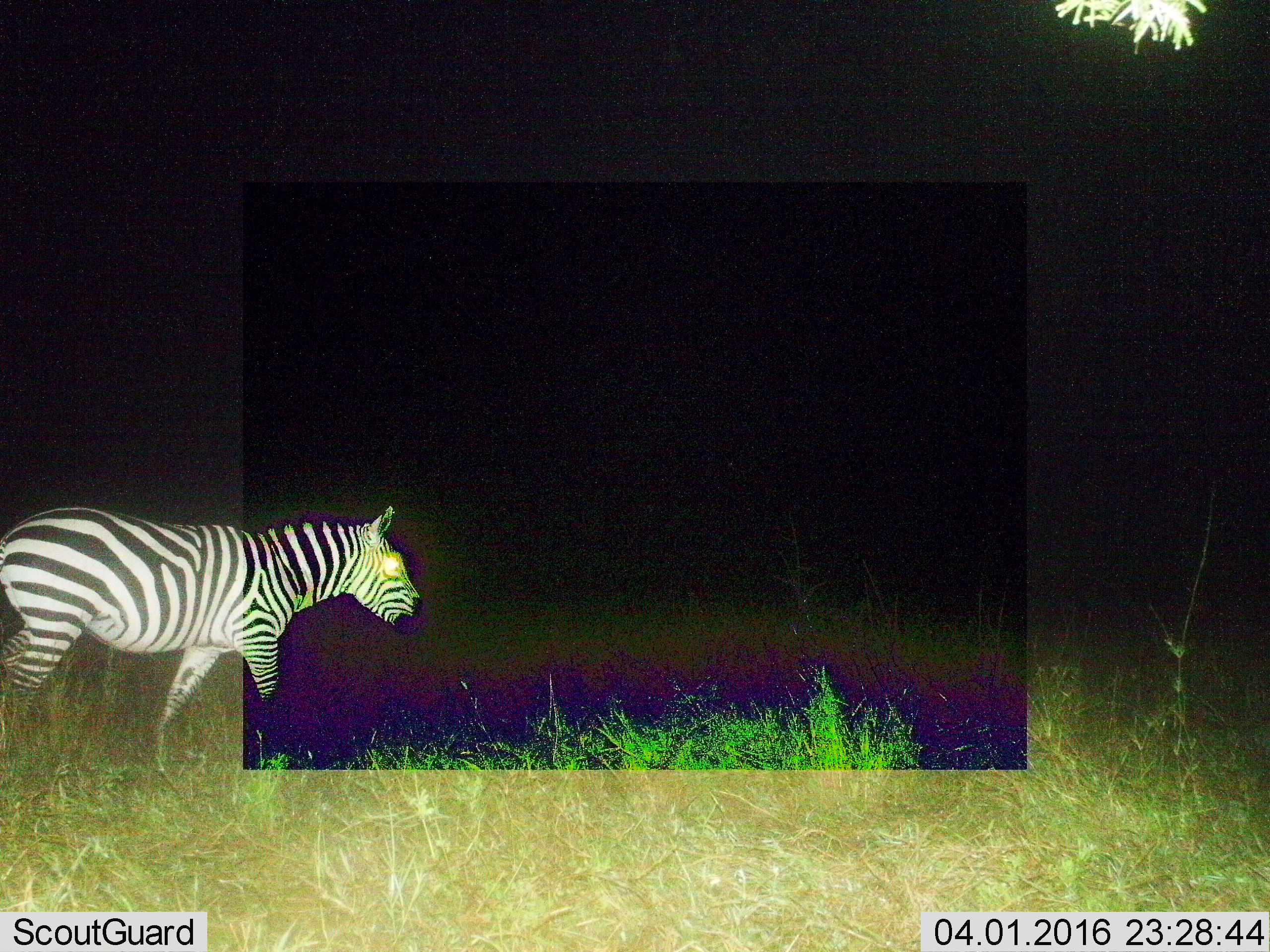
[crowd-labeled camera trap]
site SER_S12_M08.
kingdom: Animalia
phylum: Chordata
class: Mammalia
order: Perissodactyla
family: Equidae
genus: Equus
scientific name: Equus quagga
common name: plains zebra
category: zebraplains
Zebraplains (plains zebra) (Equus quagga), count 1. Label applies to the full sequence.